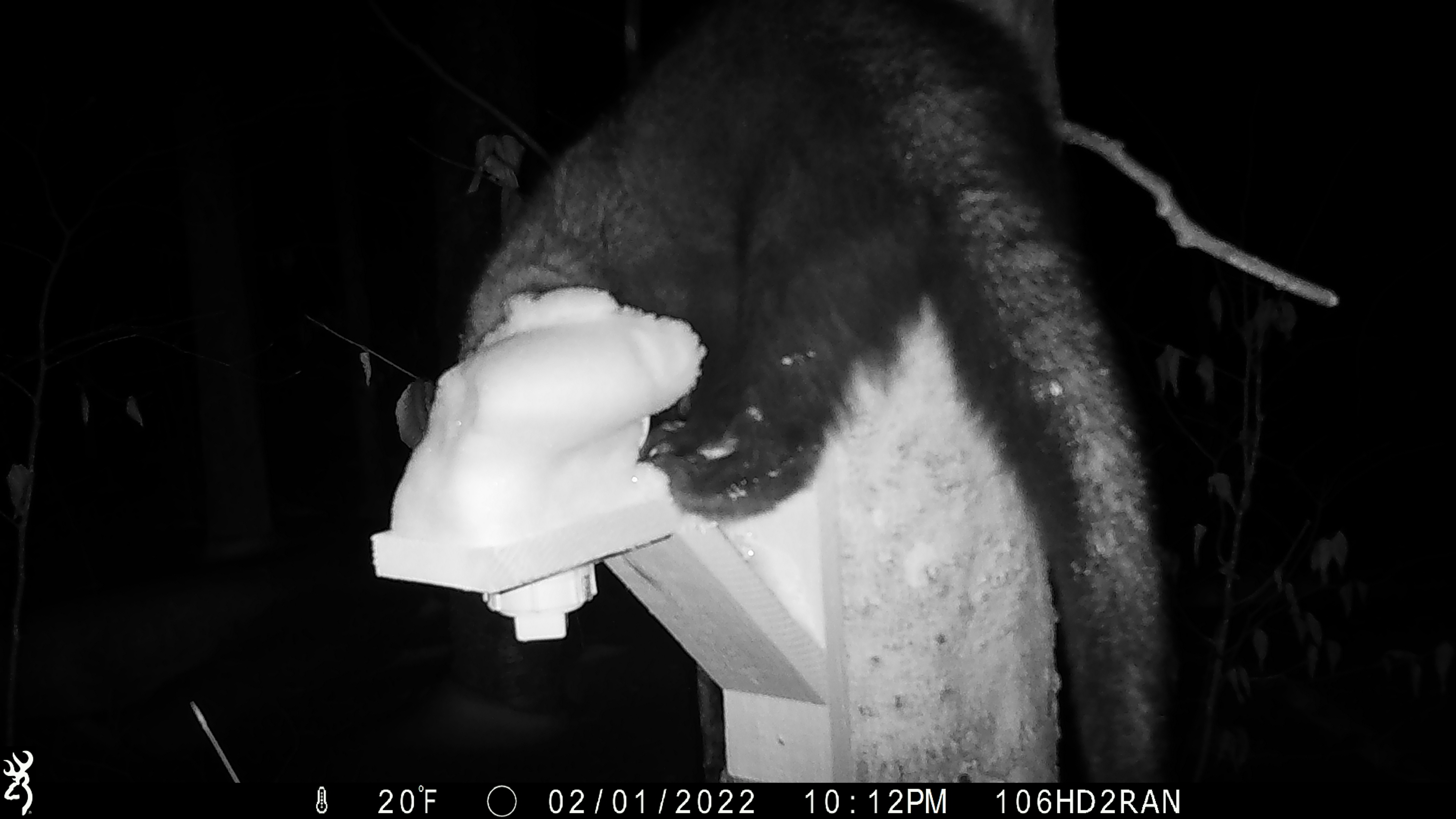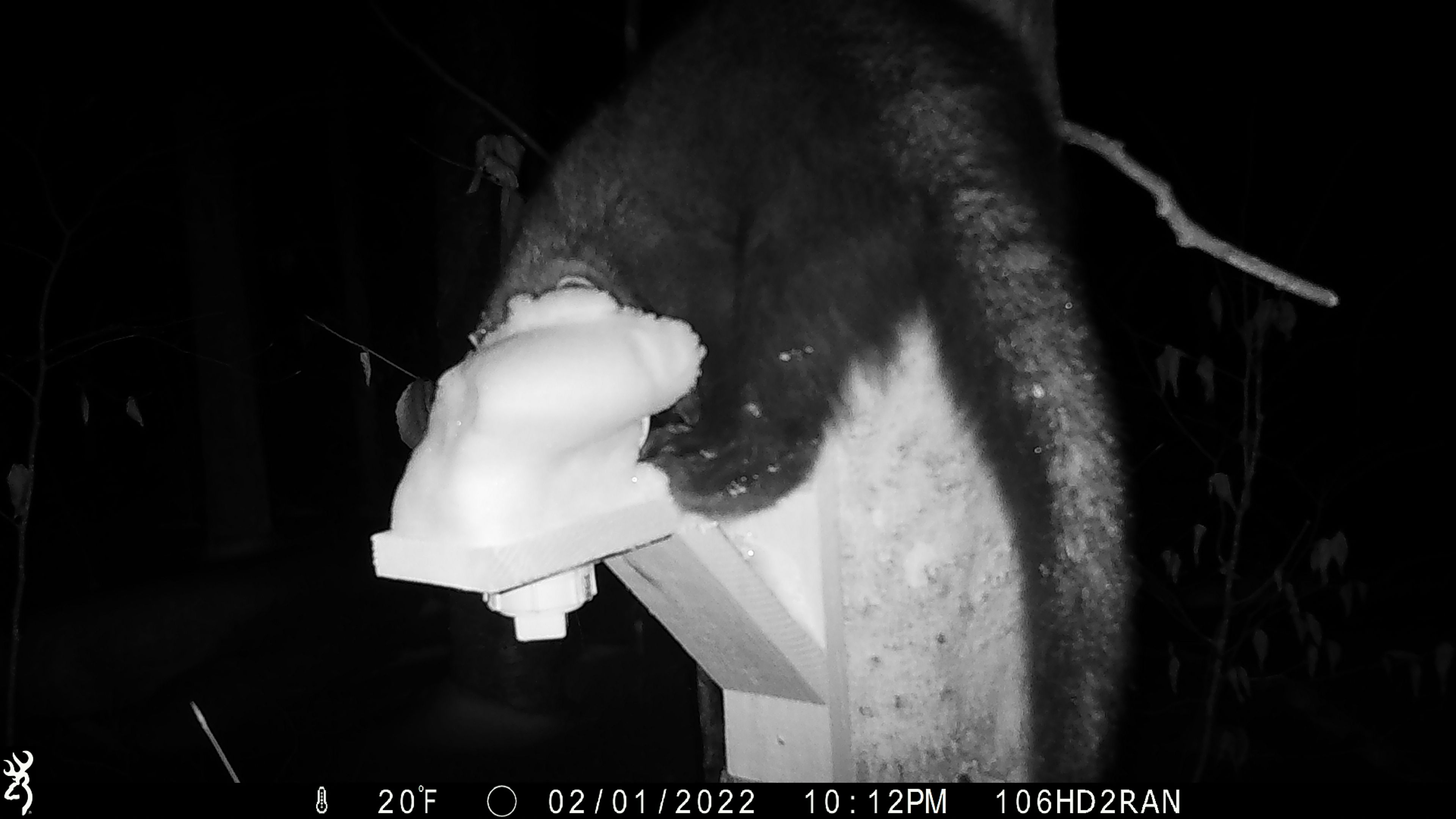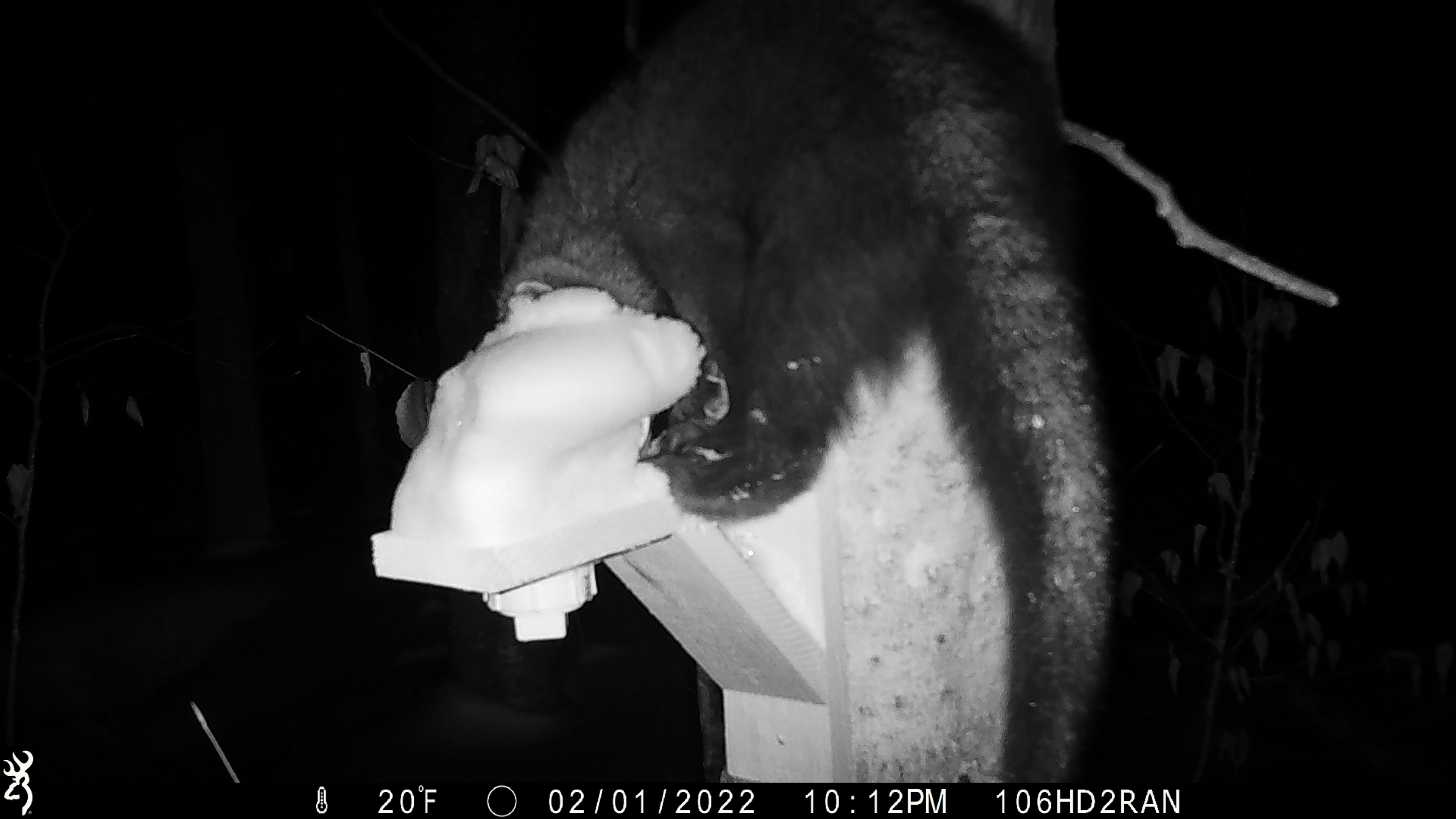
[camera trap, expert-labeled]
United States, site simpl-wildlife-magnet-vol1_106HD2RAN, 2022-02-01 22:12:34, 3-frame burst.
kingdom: Animalia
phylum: Chordata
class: Mammalia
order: Carnivora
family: Mustelidae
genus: Pekania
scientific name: Pekania pennanti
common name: fisher